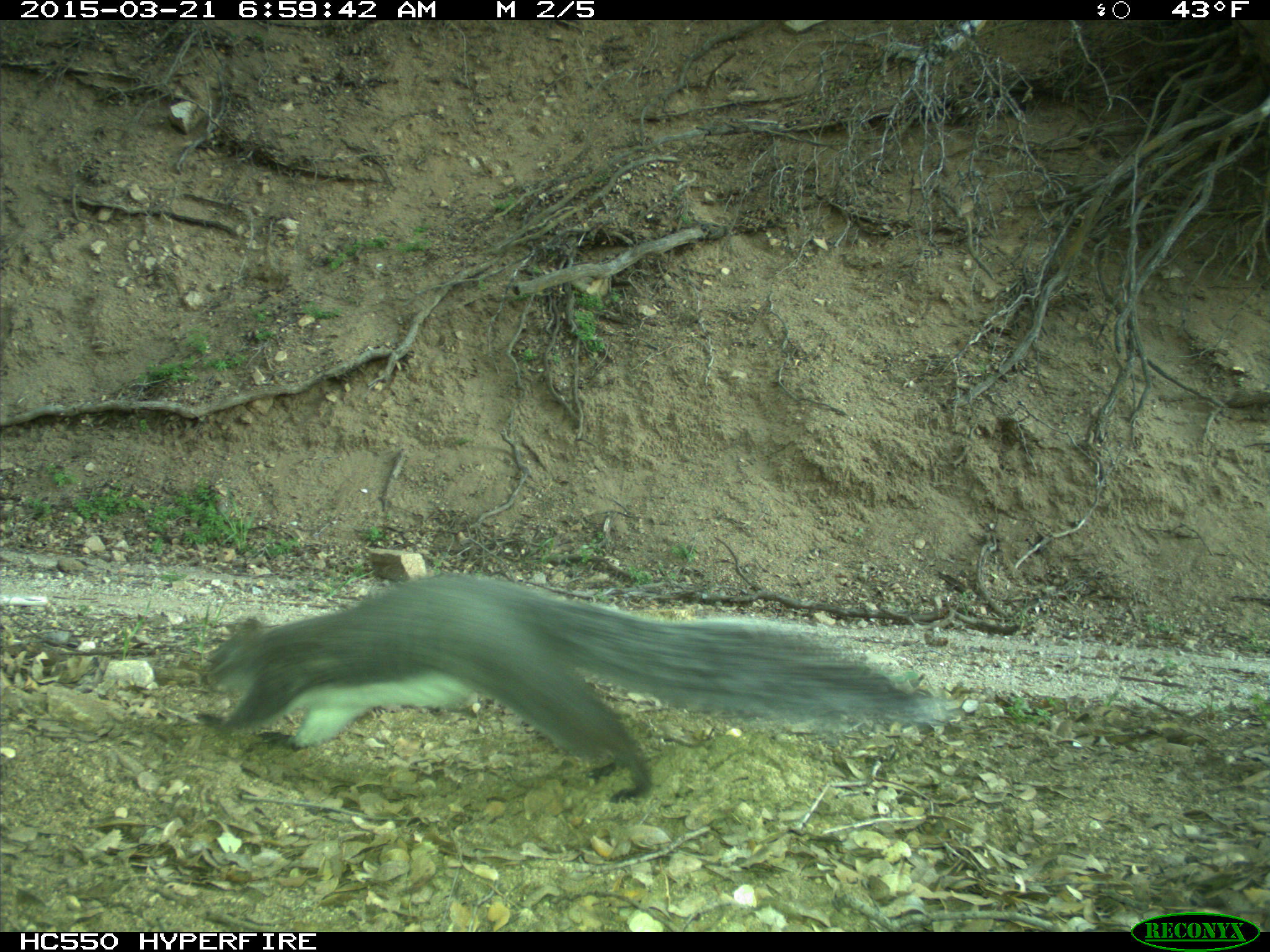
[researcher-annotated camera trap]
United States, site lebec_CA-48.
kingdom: Animalia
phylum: Chordata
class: Mammalia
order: Rodentia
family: Sciuridae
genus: Sciurus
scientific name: Sciurus carolinensis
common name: eastern gray squirrel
Sciurus carolinensis (eastern gray squirrel).